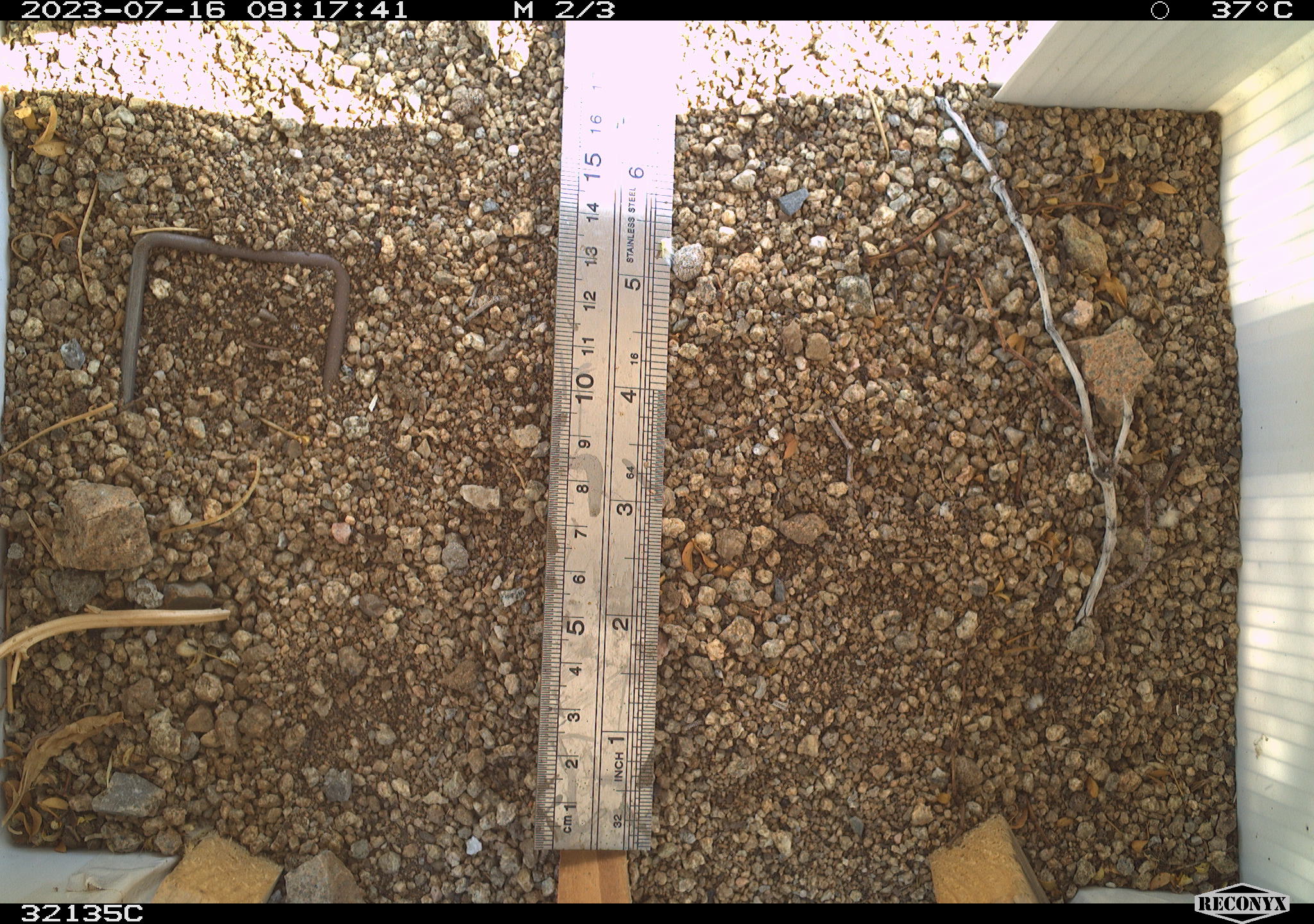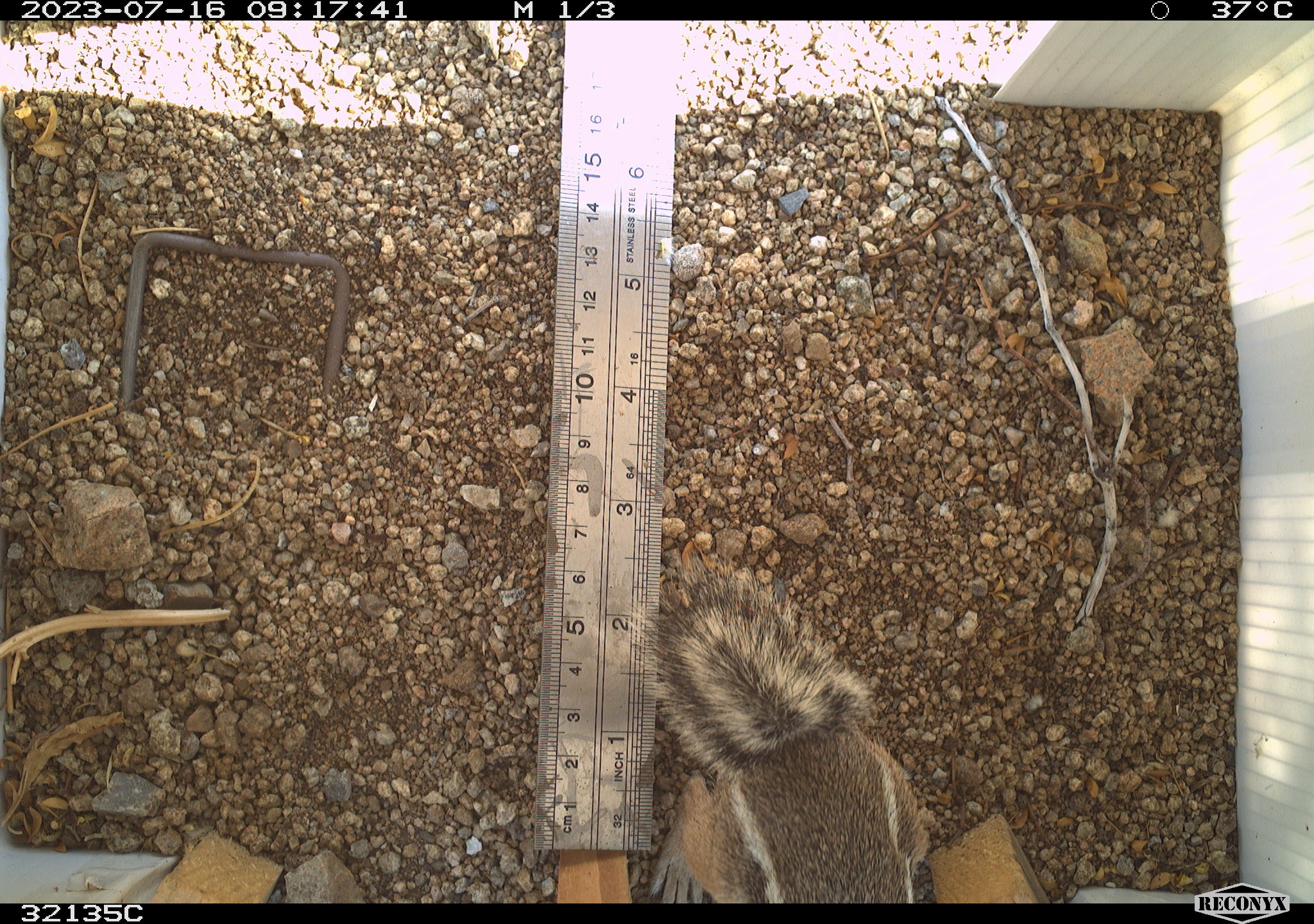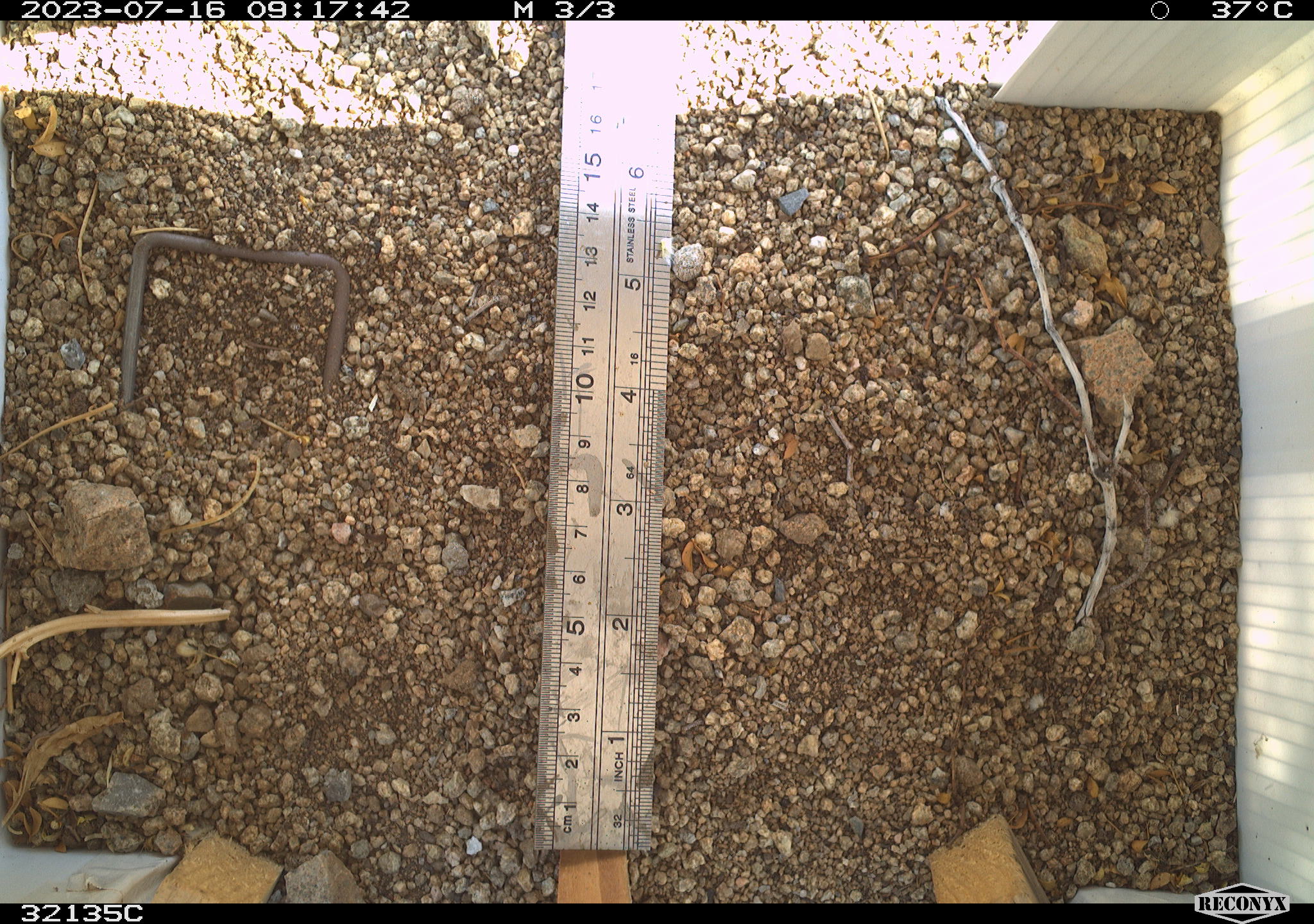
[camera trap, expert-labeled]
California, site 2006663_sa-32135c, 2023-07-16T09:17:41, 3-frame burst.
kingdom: Animalia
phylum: Chordata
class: Mammalia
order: Rodentia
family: Sciuridae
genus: Ammospermophilus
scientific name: Ammospermophilus leucurus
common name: white-tailed antelope squirrel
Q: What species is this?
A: White-tailed antelope squirrel (Ammospermophilus leucurus).